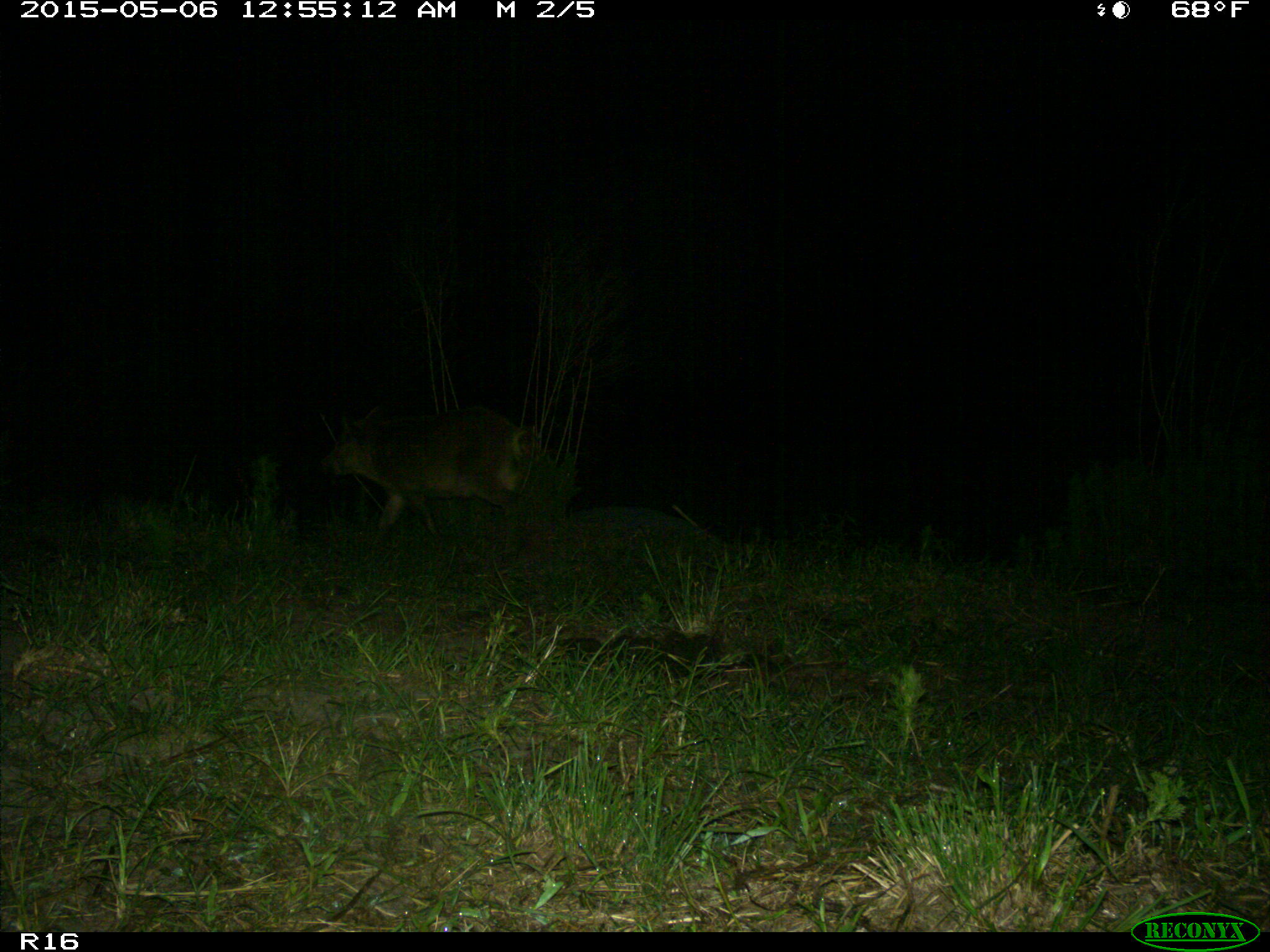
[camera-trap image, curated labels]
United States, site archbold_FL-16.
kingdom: Animalia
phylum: Chordata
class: Mammalia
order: Artiodactyla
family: Suidae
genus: Sus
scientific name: Sus scrofa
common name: wild boar